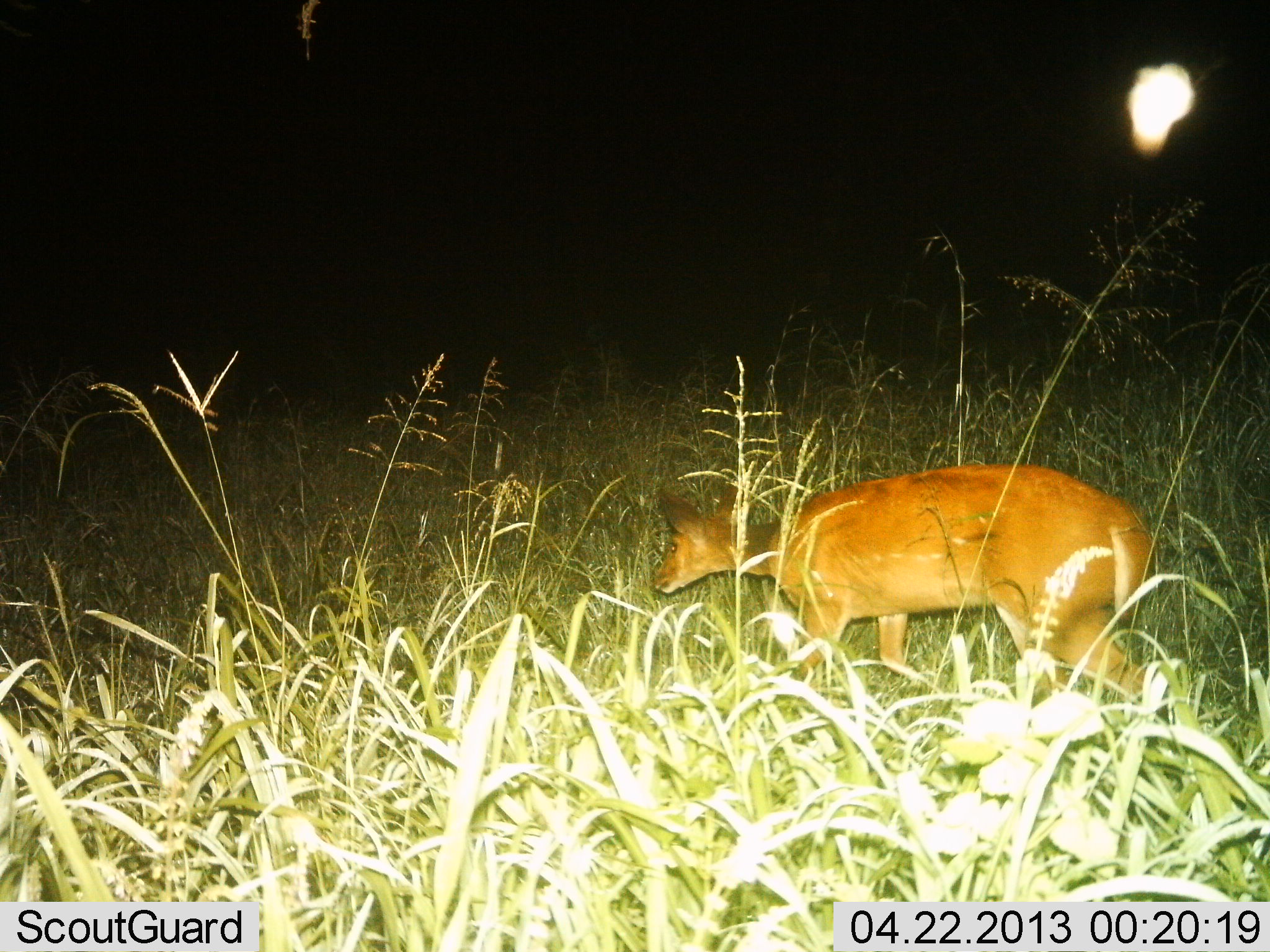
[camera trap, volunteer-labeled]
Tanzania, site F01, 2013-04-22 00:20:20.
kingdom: Animalia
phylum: Chordata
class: Mammalia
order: Artiodactyla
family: Bovidae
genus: Redunca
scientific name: Redunca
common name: reedbuck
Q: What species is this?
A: Reedbuck (Redunca).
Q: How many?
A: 1.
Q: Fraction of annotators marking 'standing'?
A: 40%.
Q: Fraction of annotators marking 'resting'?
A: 0%.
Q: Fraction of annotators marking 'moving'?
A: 60%.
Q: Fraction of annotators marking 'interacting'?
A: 0%.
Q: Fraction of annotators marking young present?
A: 0%.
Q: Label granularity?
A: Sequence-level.